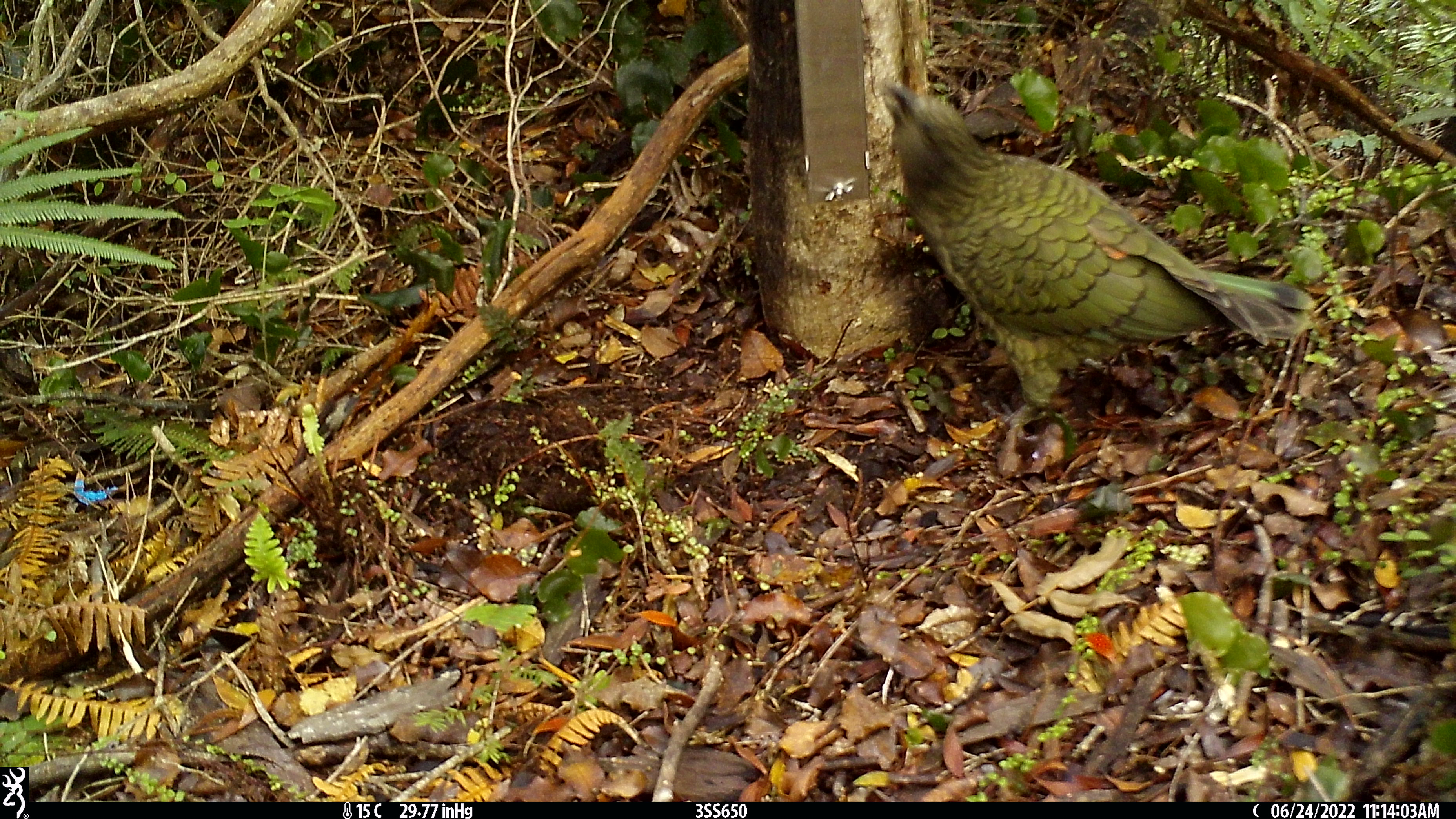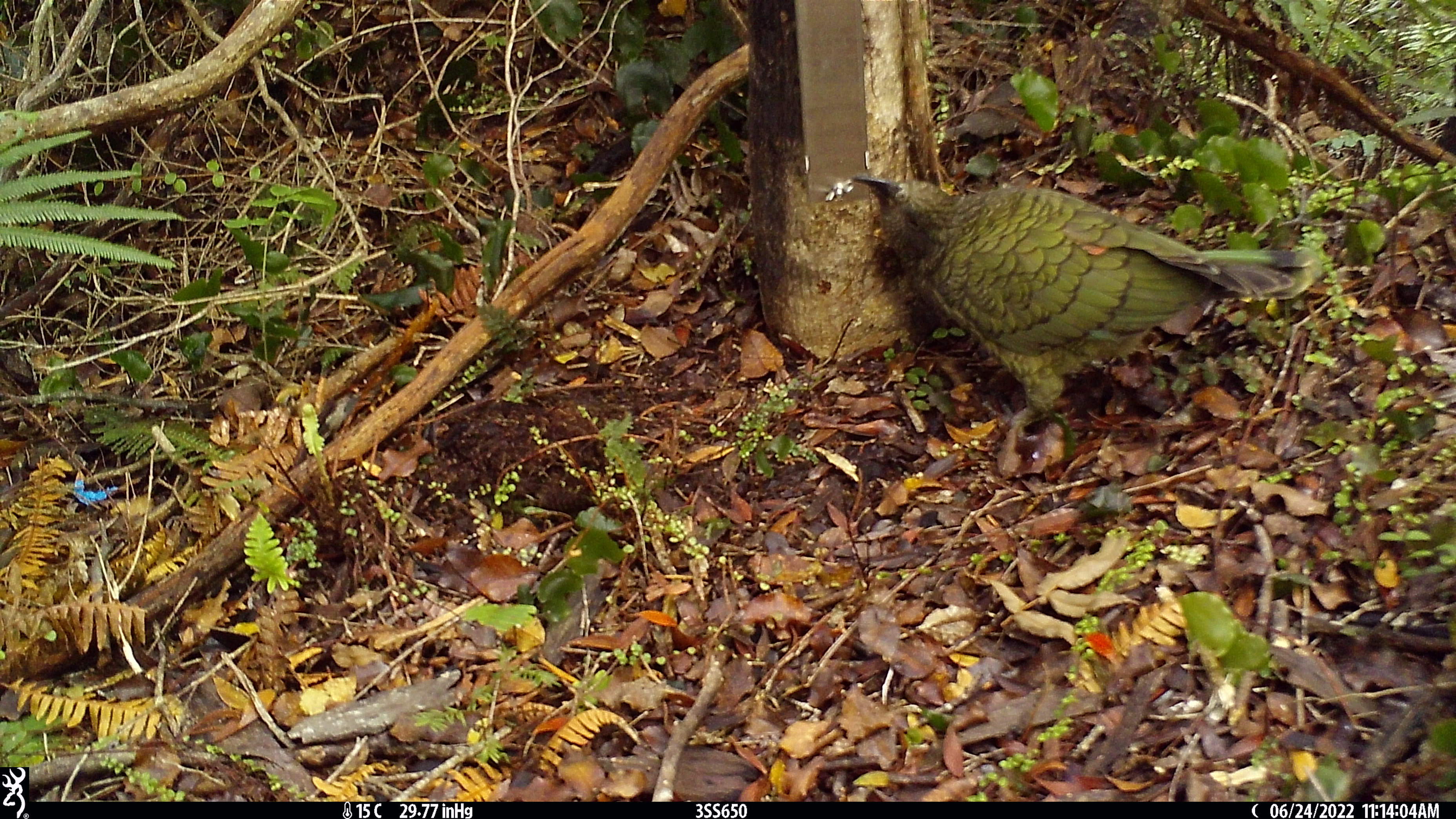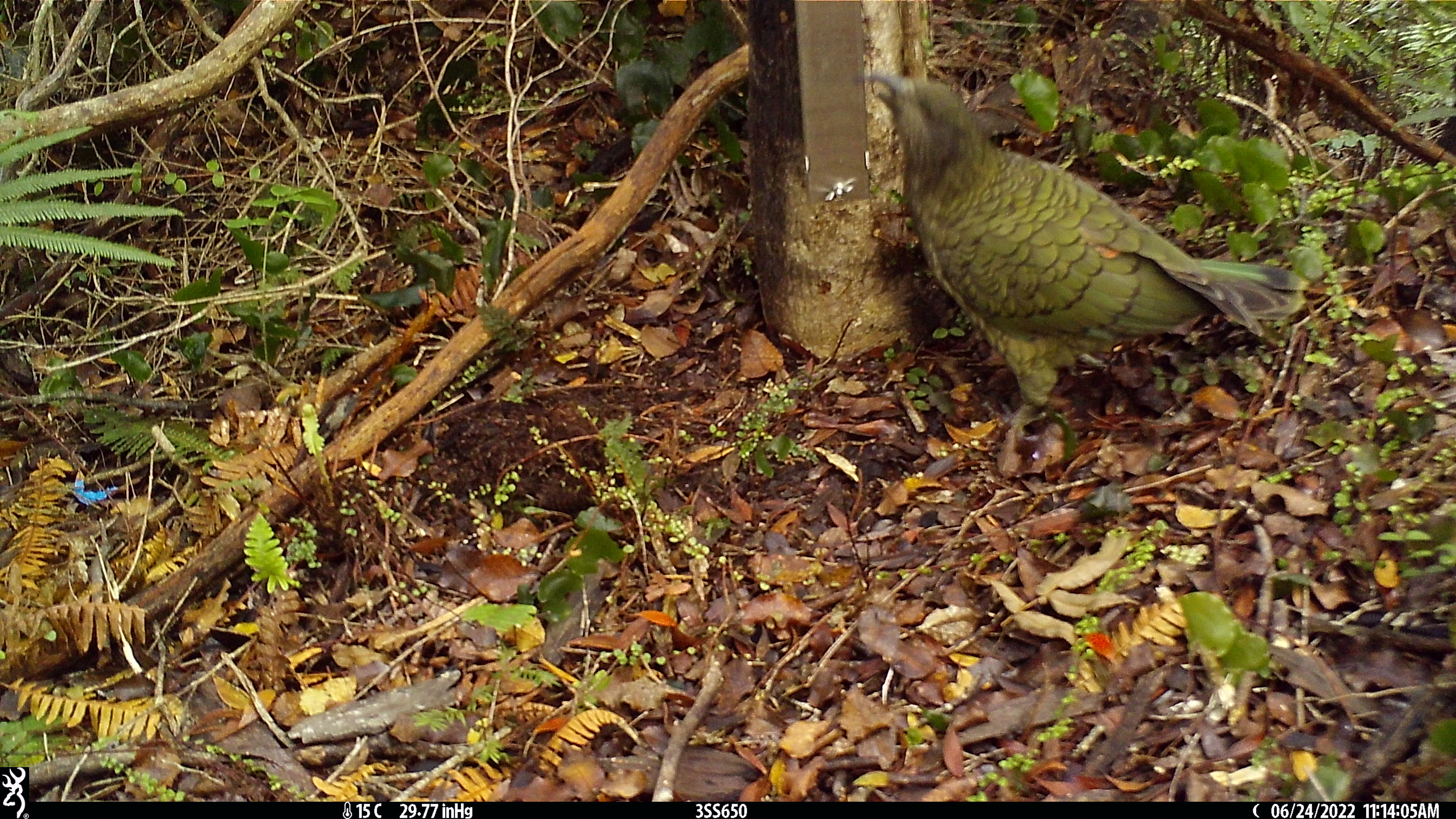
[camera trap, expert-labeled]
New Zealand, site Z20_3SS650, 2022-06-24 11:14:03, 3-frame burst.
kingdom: Animalia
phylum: Chordata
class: Aves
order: Psittaciformes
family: Strigopidae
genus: Nestor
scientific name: Nestor notabilis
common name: kea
Kea (Nestor notabilis).